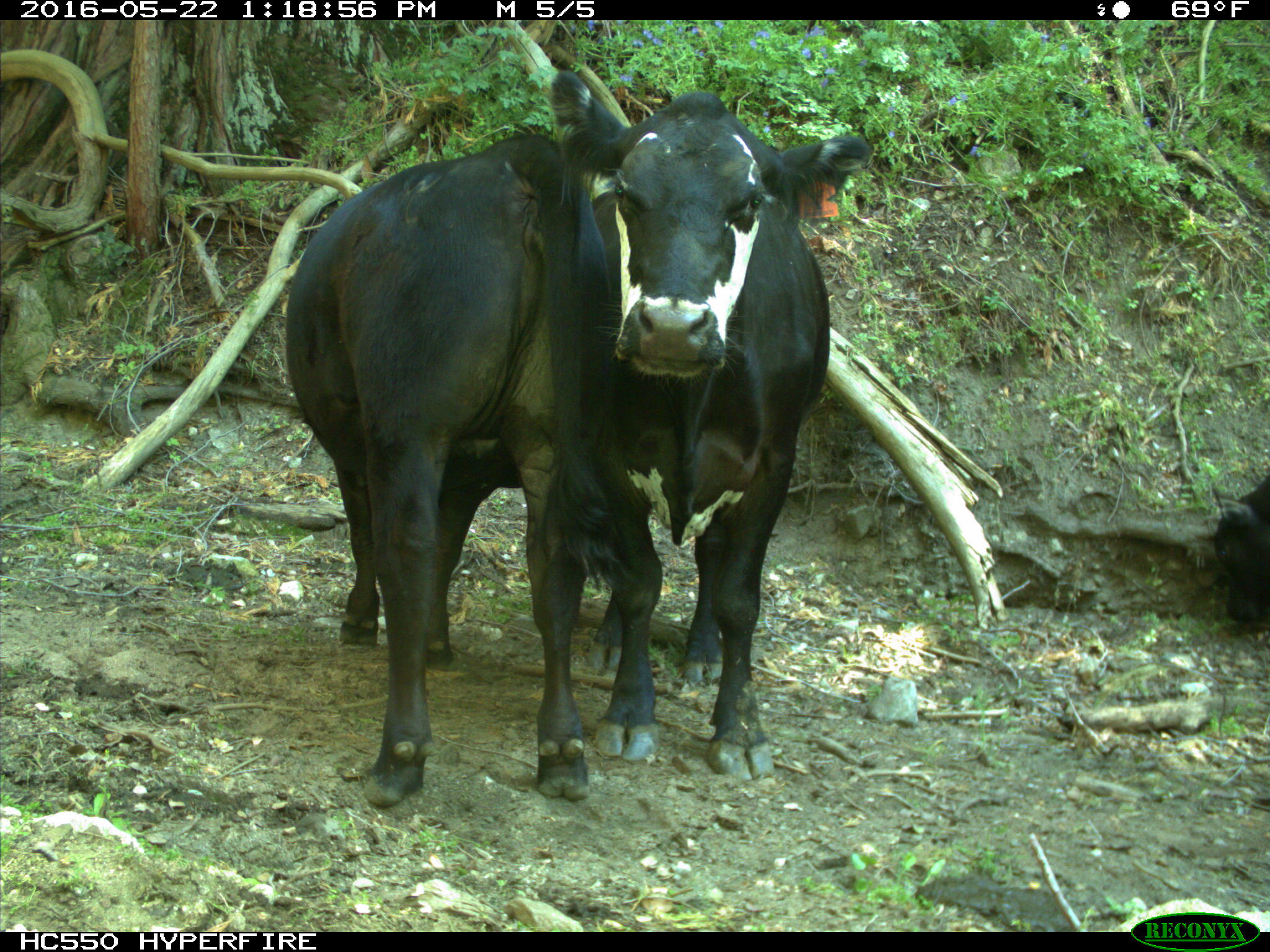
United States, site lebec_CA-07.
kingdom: Animalia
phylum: Chordata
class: Mammalia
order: Artiodactyla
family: Bovidae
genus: Bos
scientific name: Bos taurus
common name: domestic cow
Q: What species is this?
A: Bos taurus (domestic cow).